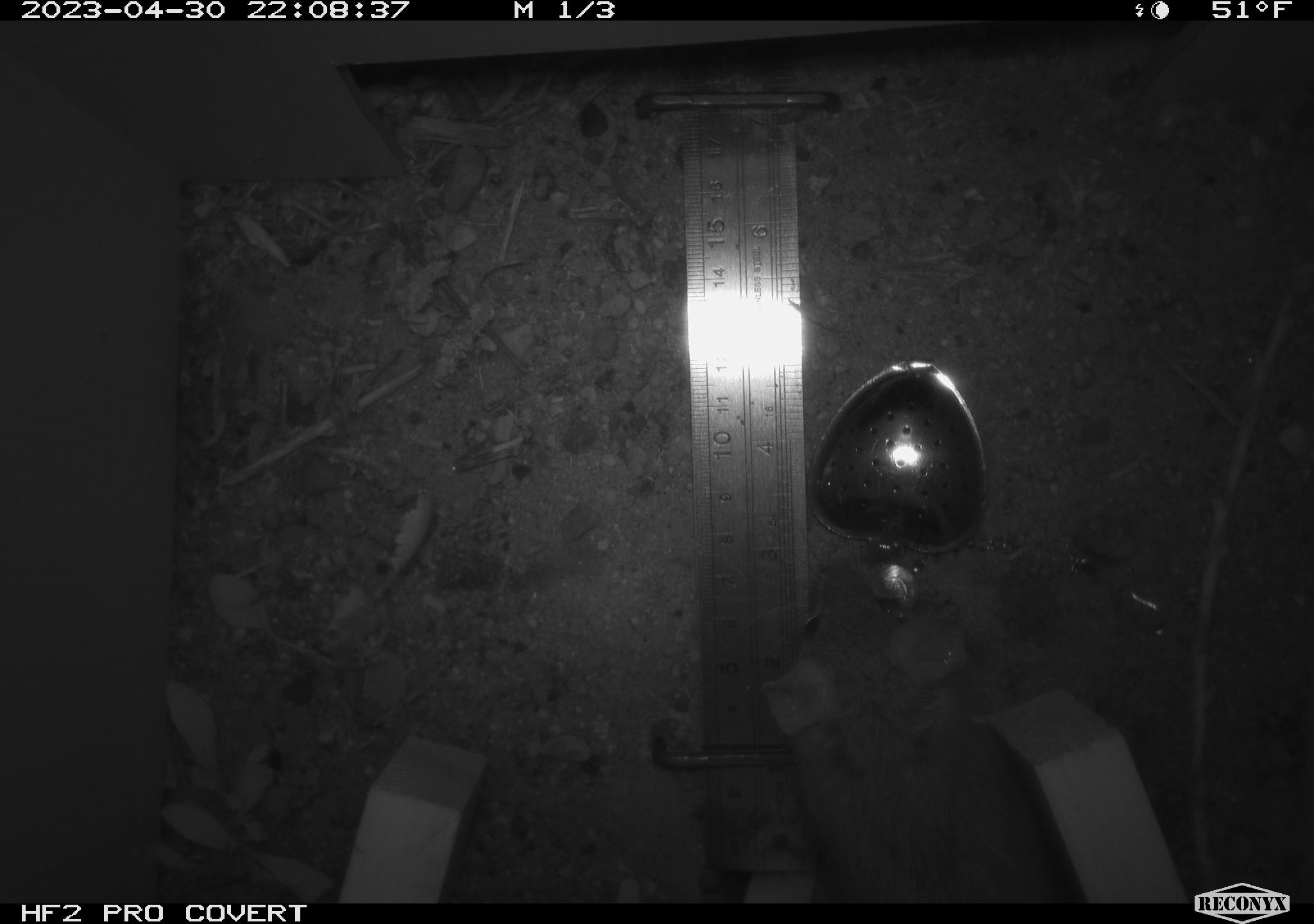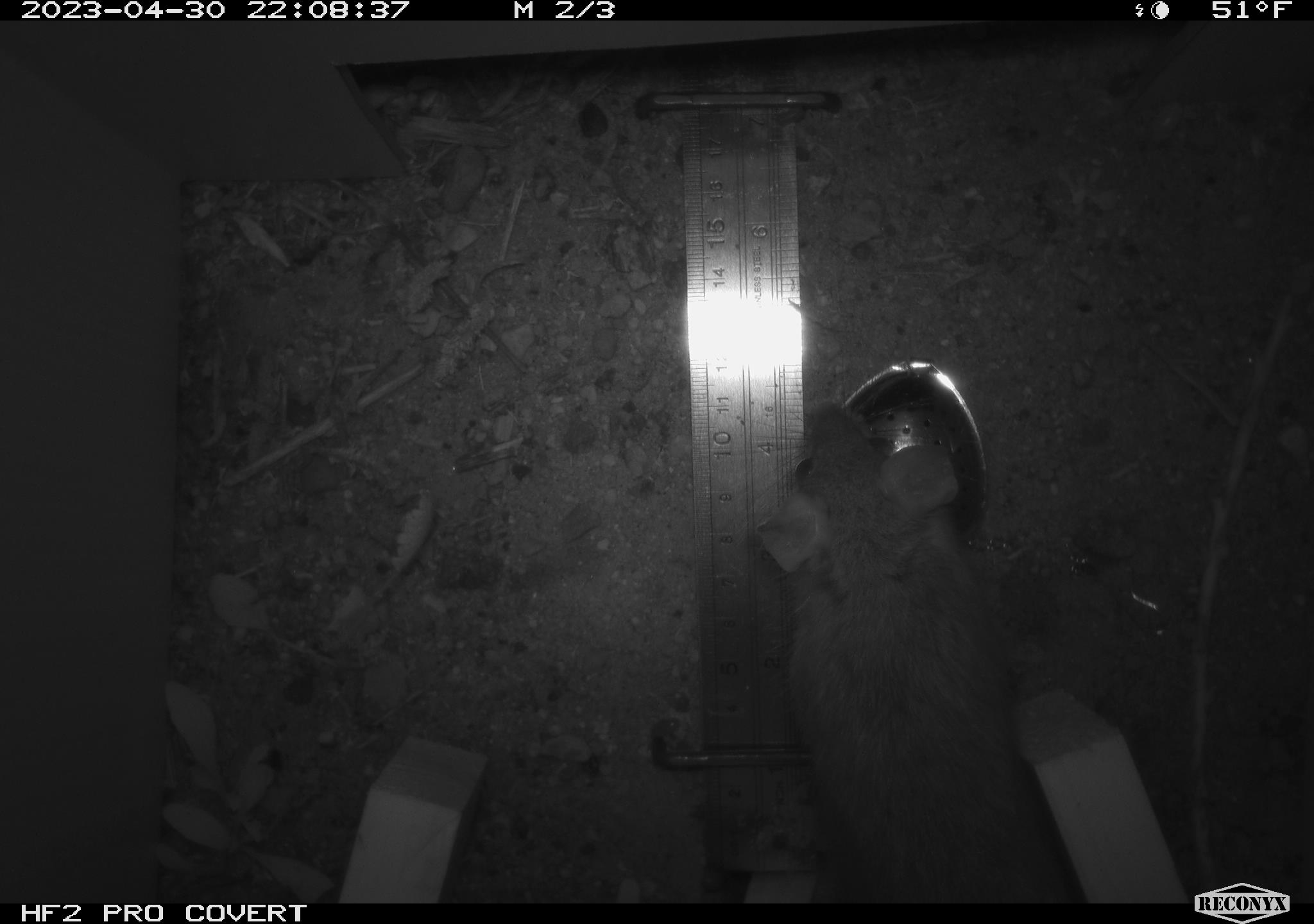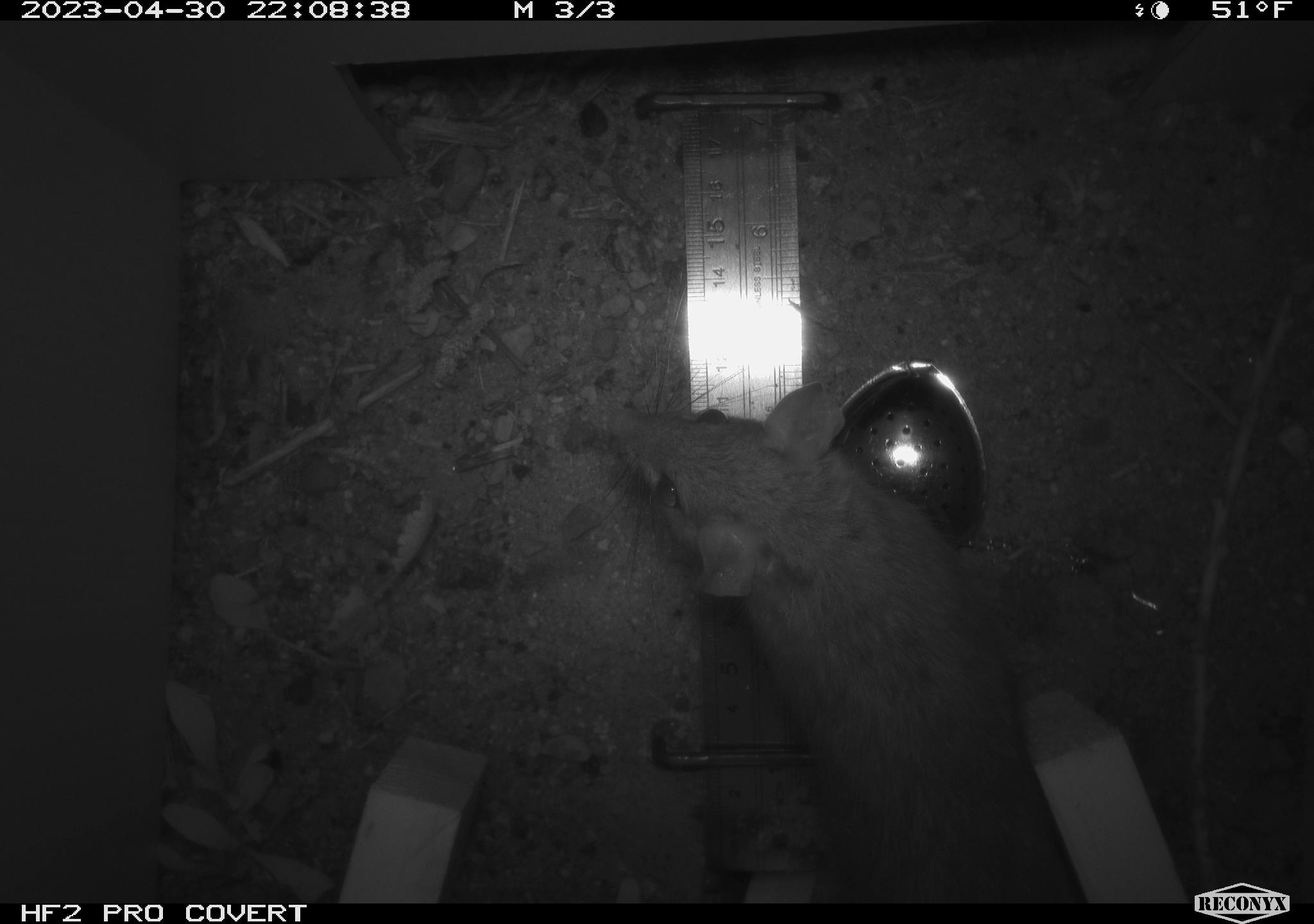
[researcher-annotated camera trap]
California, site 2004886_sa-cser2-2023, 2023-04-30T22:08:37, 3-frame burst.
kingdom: Animalia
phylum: Chordata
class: Mammalia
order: Rodentia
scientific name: Rodentia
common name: woodrat or rat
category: woodrat or rat species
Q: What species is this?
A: Woodrat or rat species (woodrat or rat) (Rodentia).